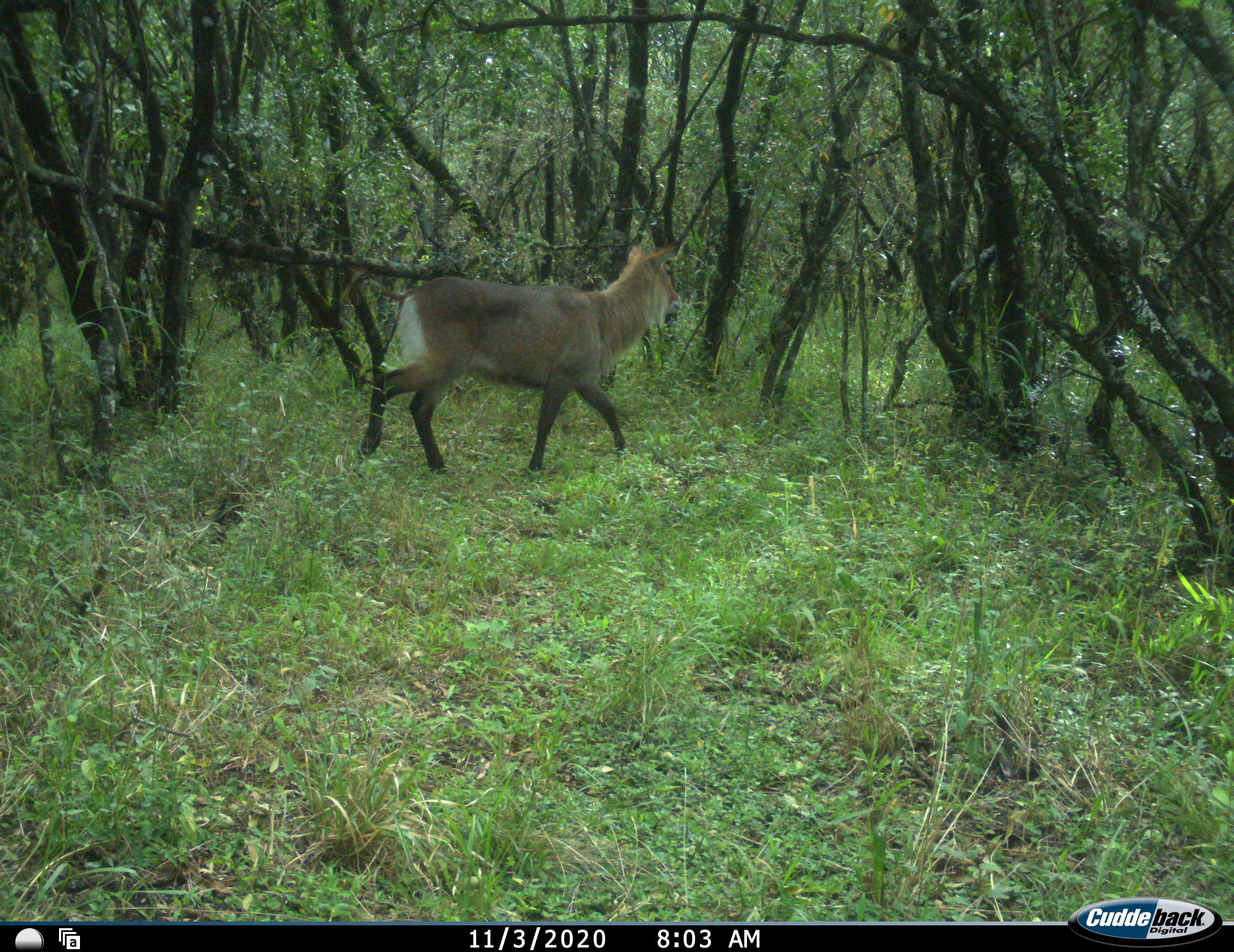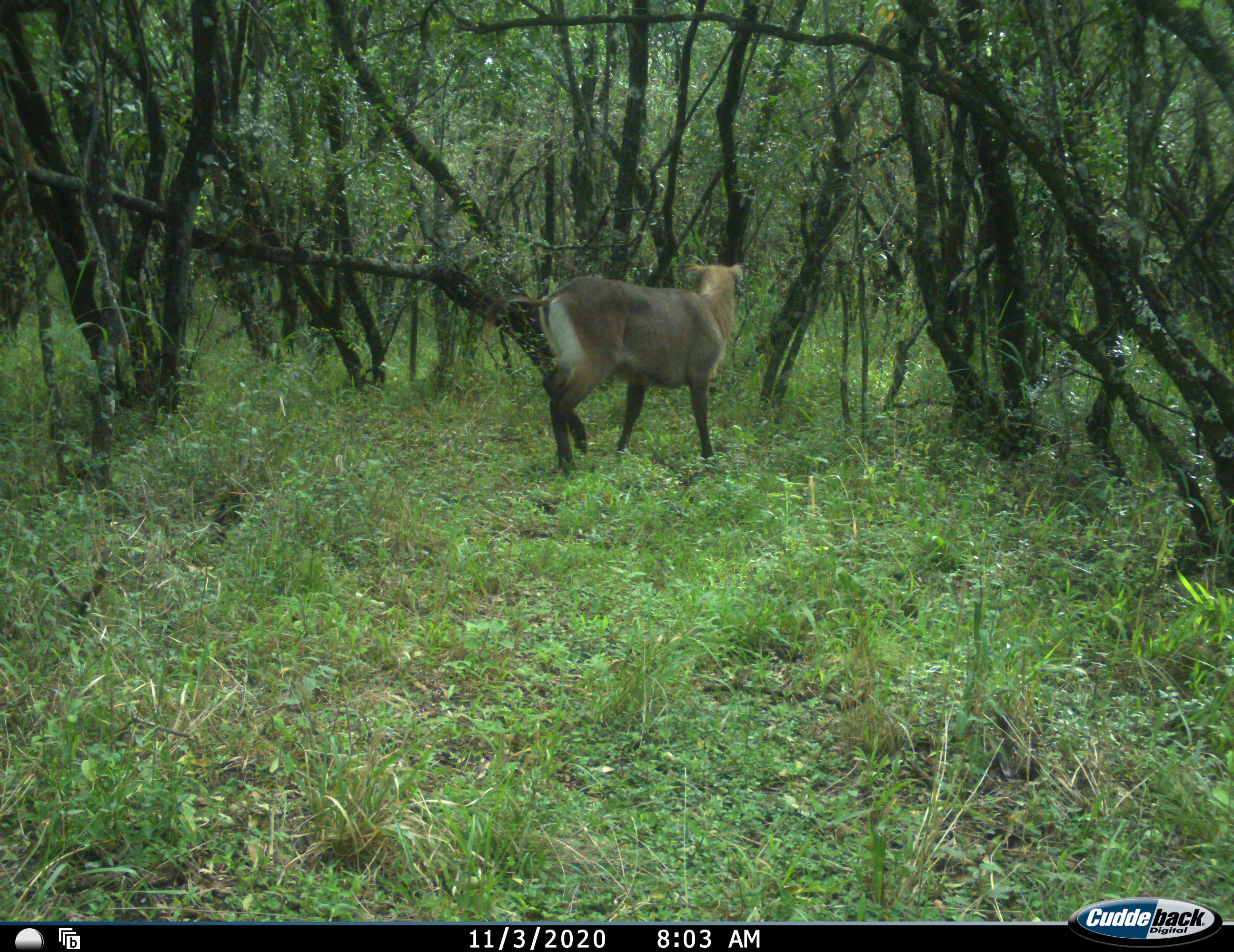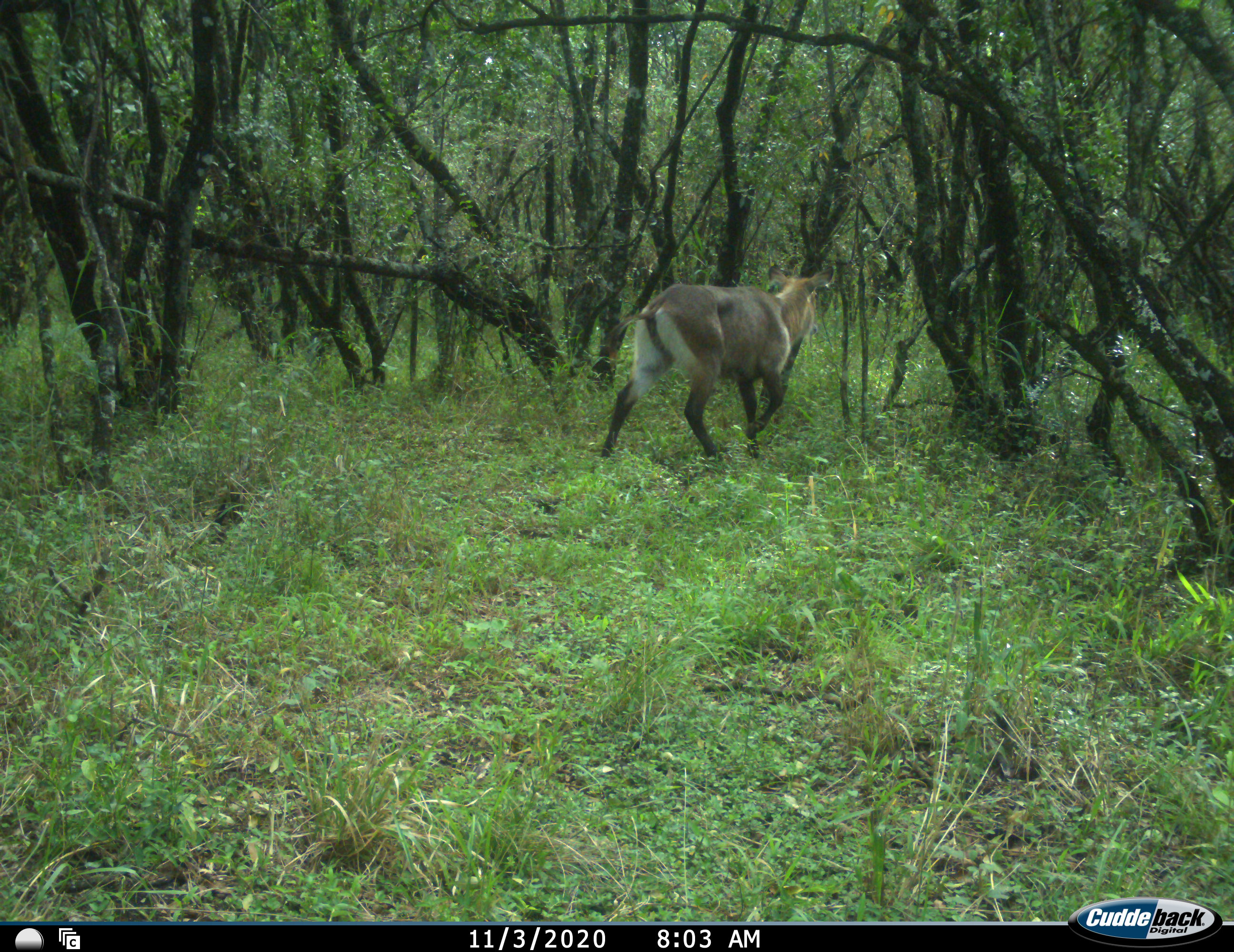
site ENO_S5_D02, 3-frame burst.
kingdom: Animalia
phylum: Chordata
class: Mammalia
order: Artiodactyla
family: Bovidae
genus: Kobus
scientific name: Kobus ellipsiprymnus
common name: waterbuck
Waterbuck (Kobus ellipsiprymnus), count 1. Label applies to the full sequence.